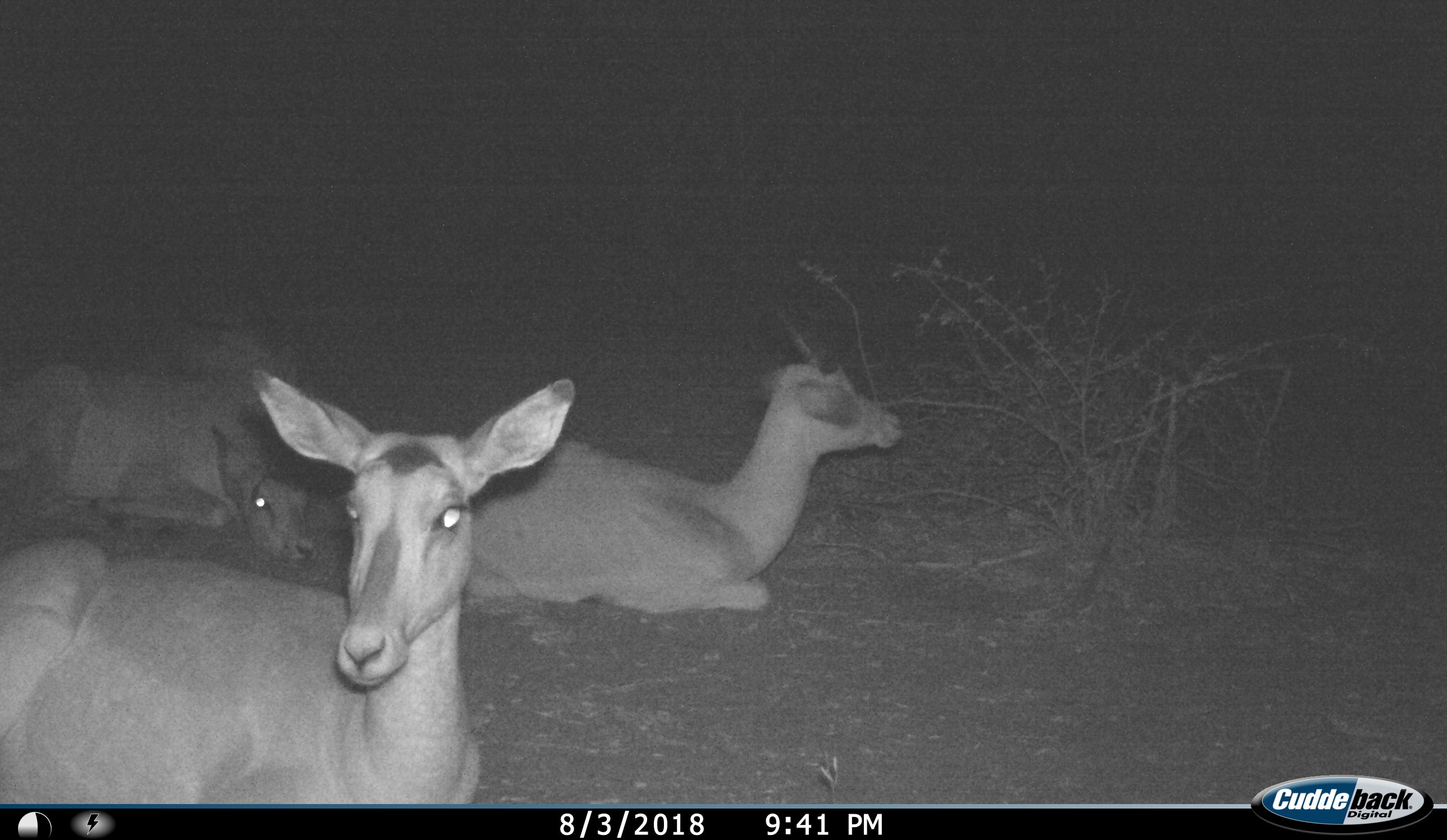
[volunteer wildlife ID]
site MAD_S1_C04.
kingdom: Animalia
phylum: Chordata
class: Mammalia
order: Artiodactyla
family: Bovidae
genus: Aepyceros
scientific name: Aepyceros melampus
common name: impala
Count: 4.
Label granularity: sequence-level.